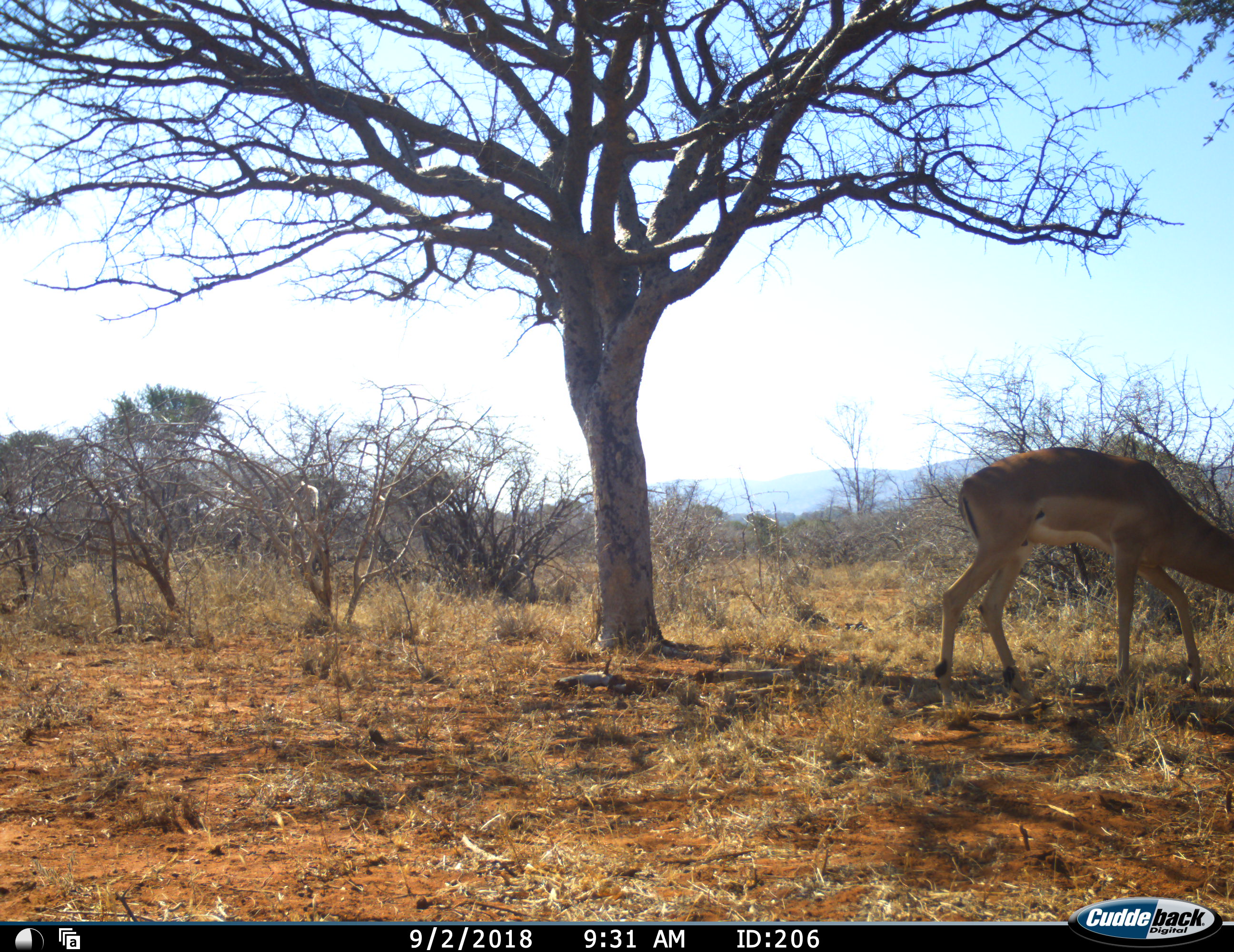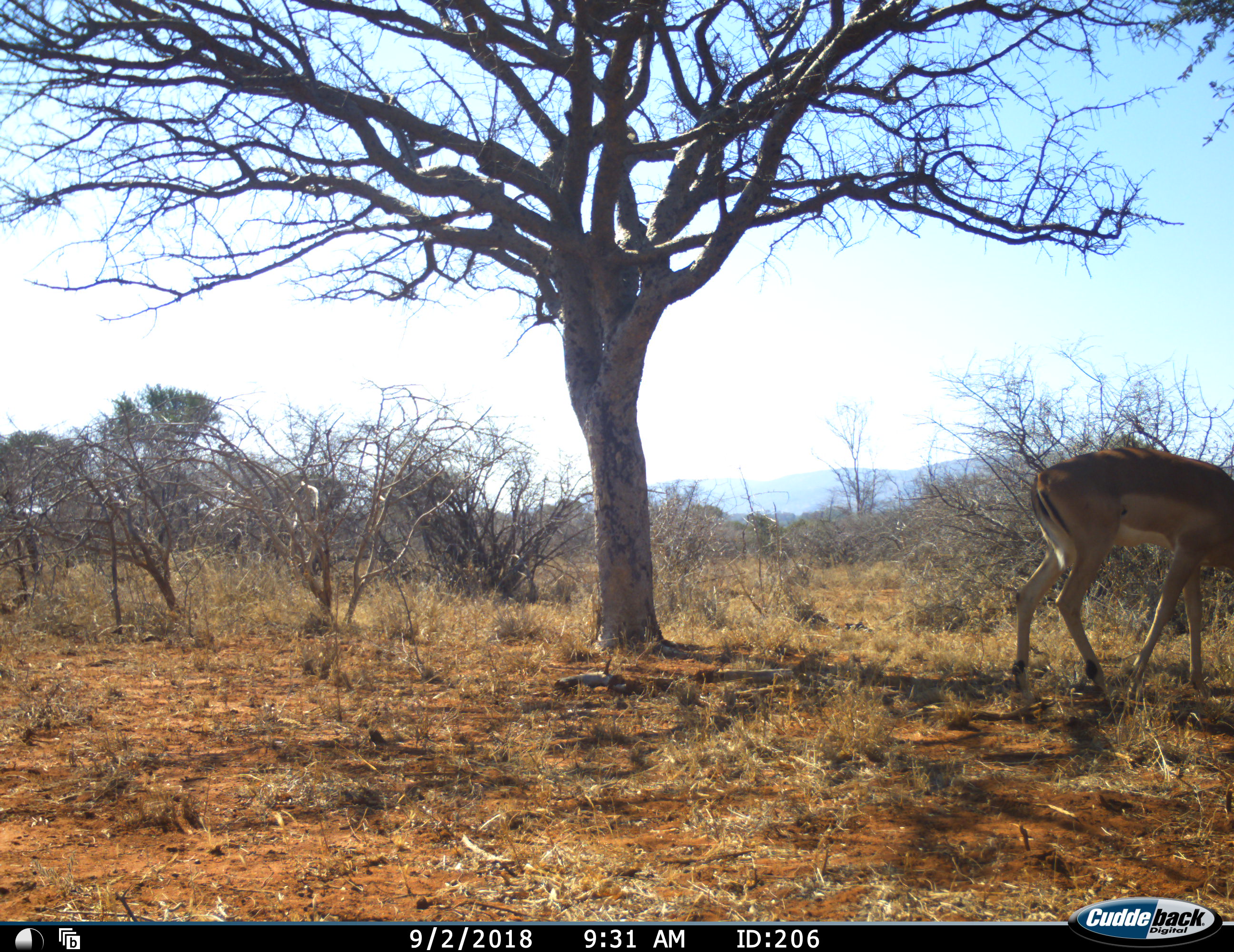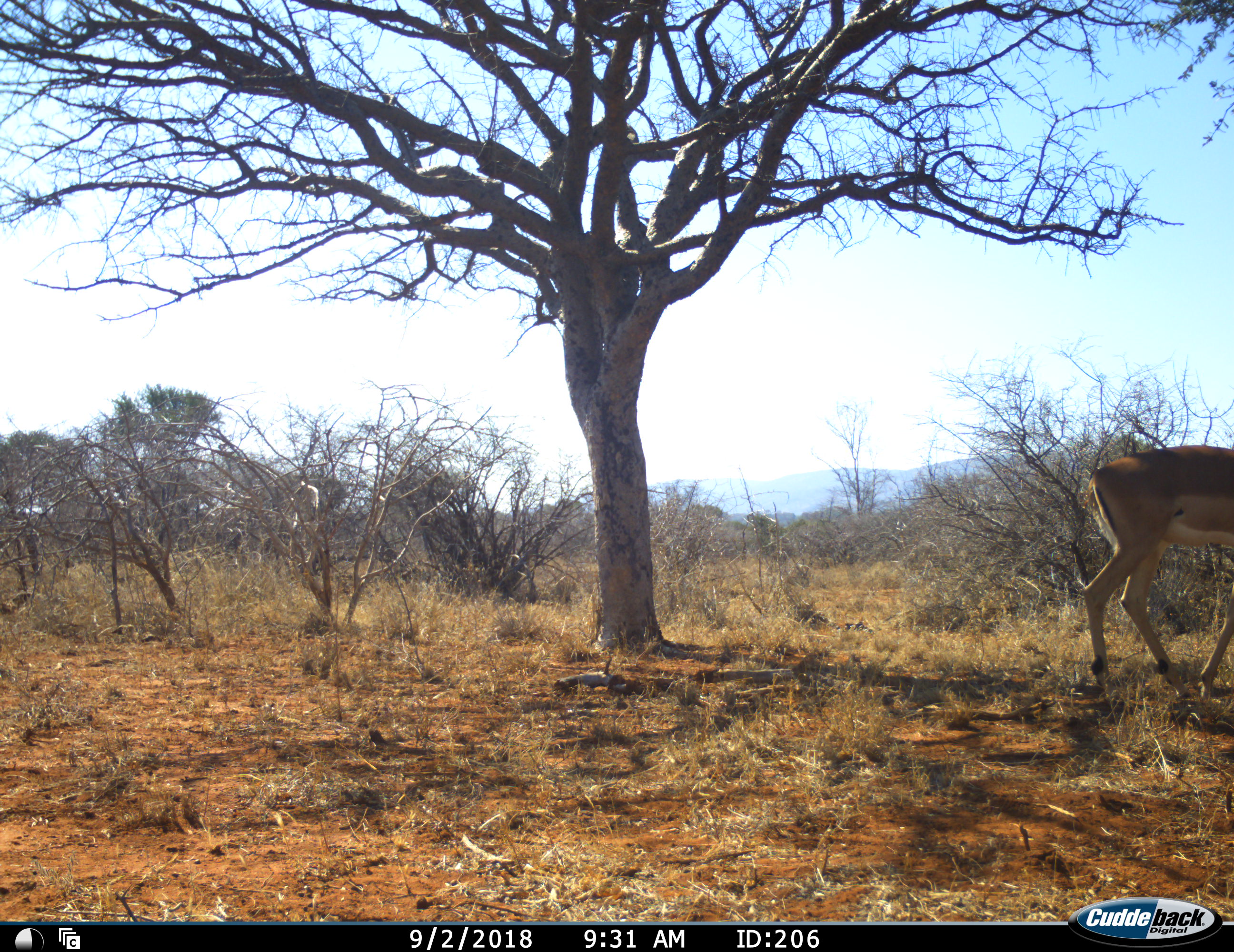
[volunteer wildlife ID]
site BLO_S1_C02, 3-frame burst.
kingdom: Animalia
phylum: Chordata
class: Mammalia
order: Artiodactyla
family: Bovidae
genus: Aepyceros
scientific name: Aepyceros melampus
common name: impala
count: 1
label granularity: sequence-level